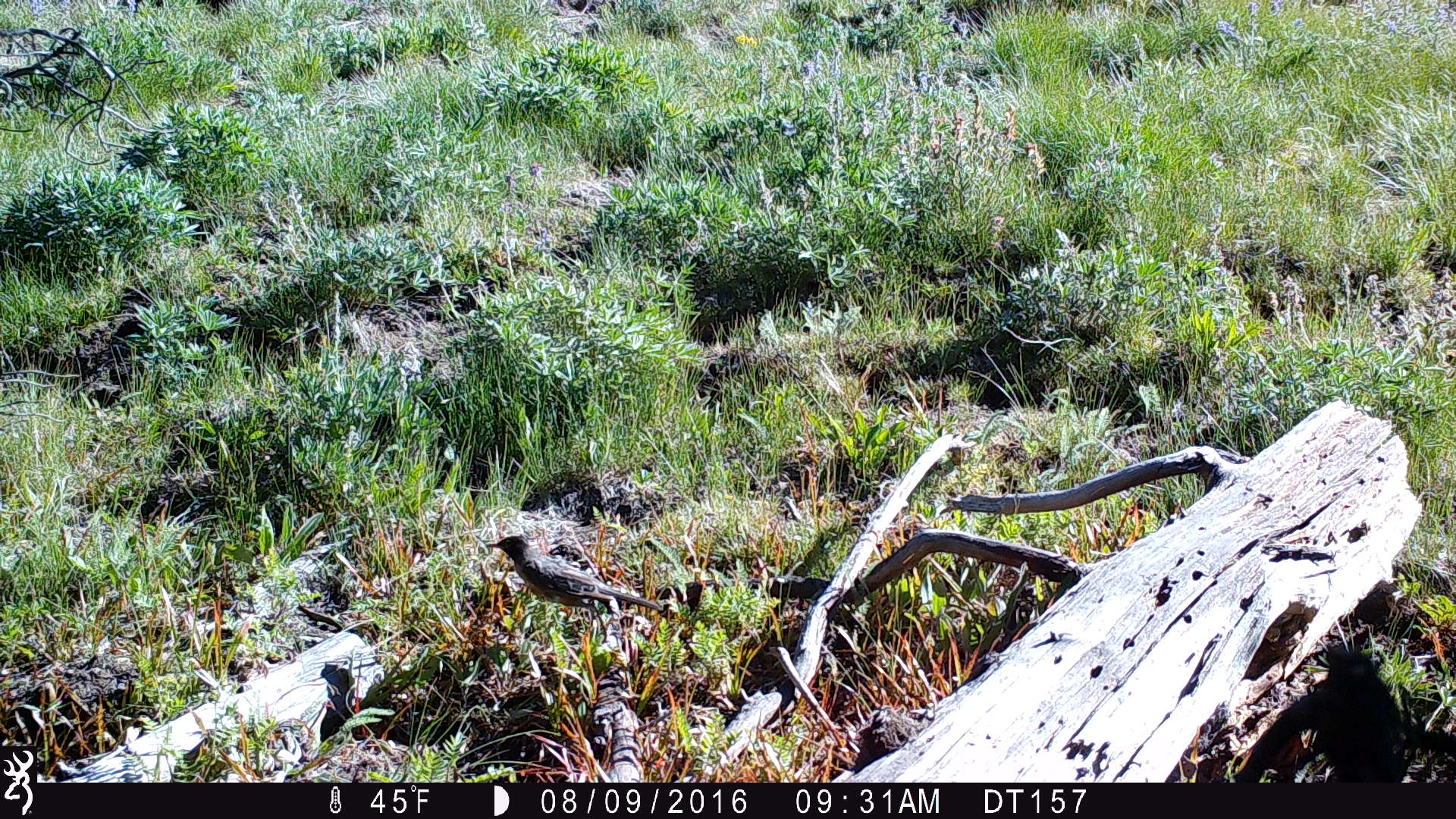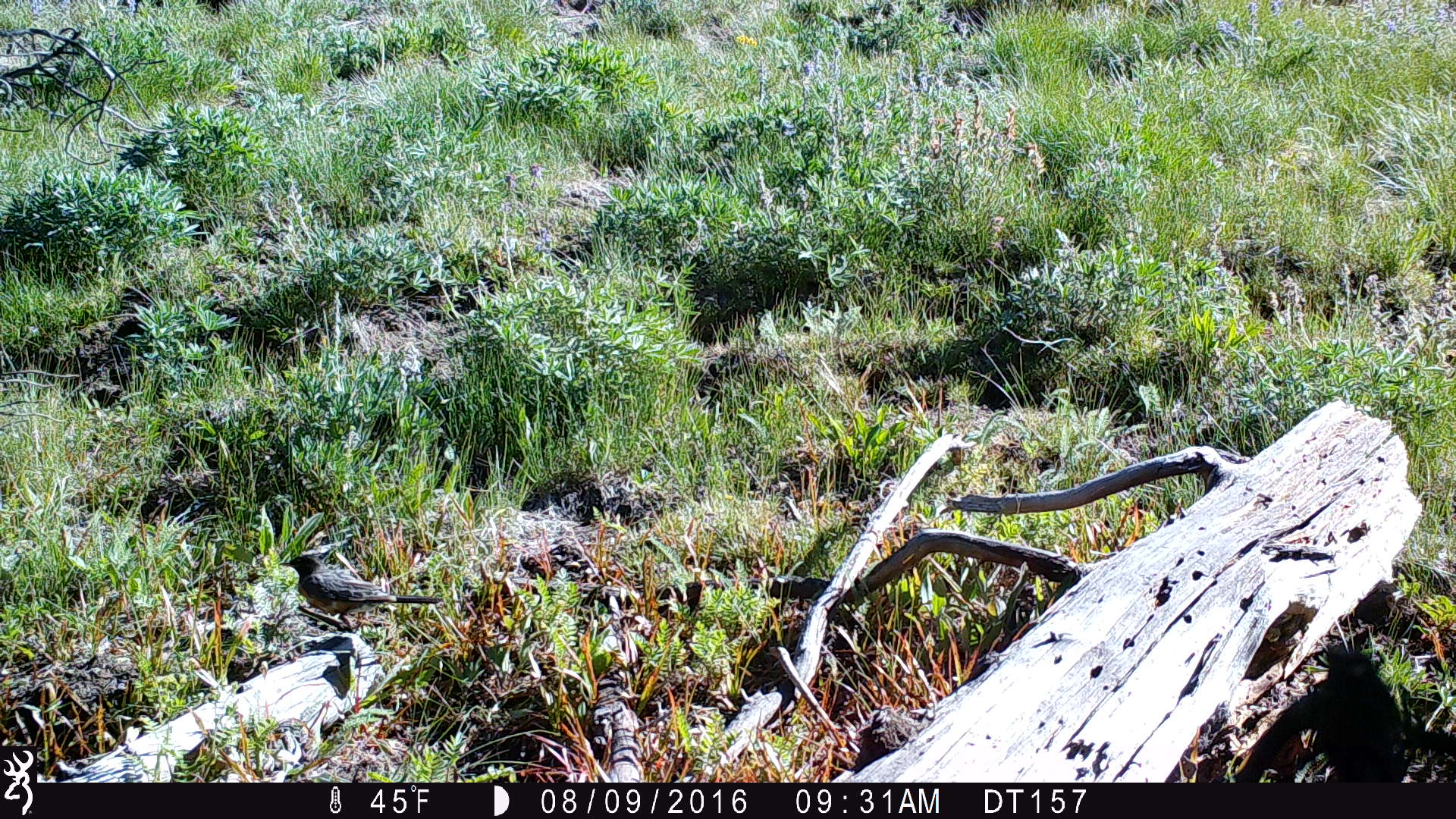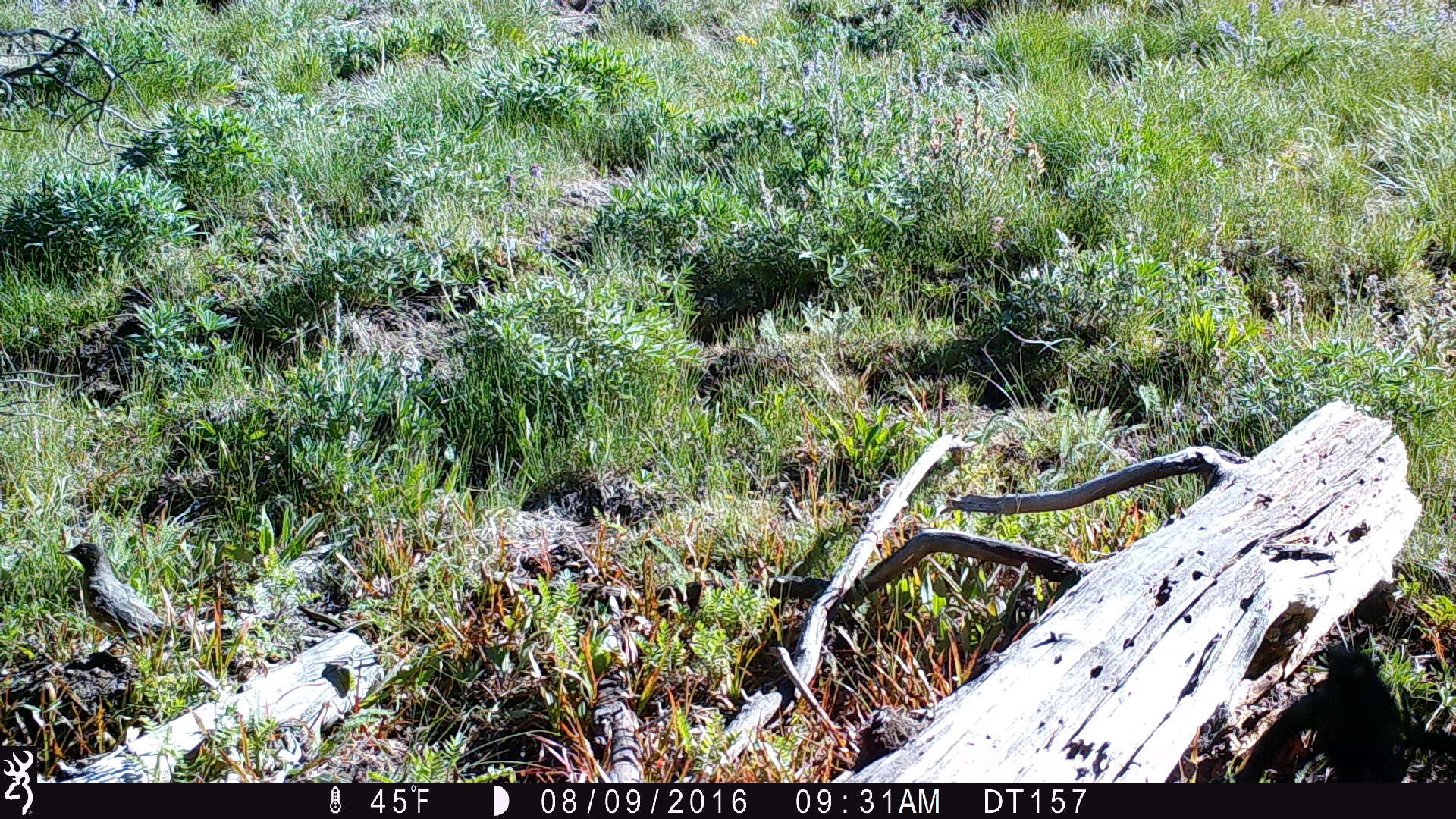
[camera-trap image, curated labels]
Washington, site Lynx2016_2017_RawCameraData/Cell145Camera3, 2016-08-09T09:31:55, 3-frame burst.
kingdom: Animalia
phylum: Chordata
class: Aves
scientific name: Aves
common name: birds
Aves (birds). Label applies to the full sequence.